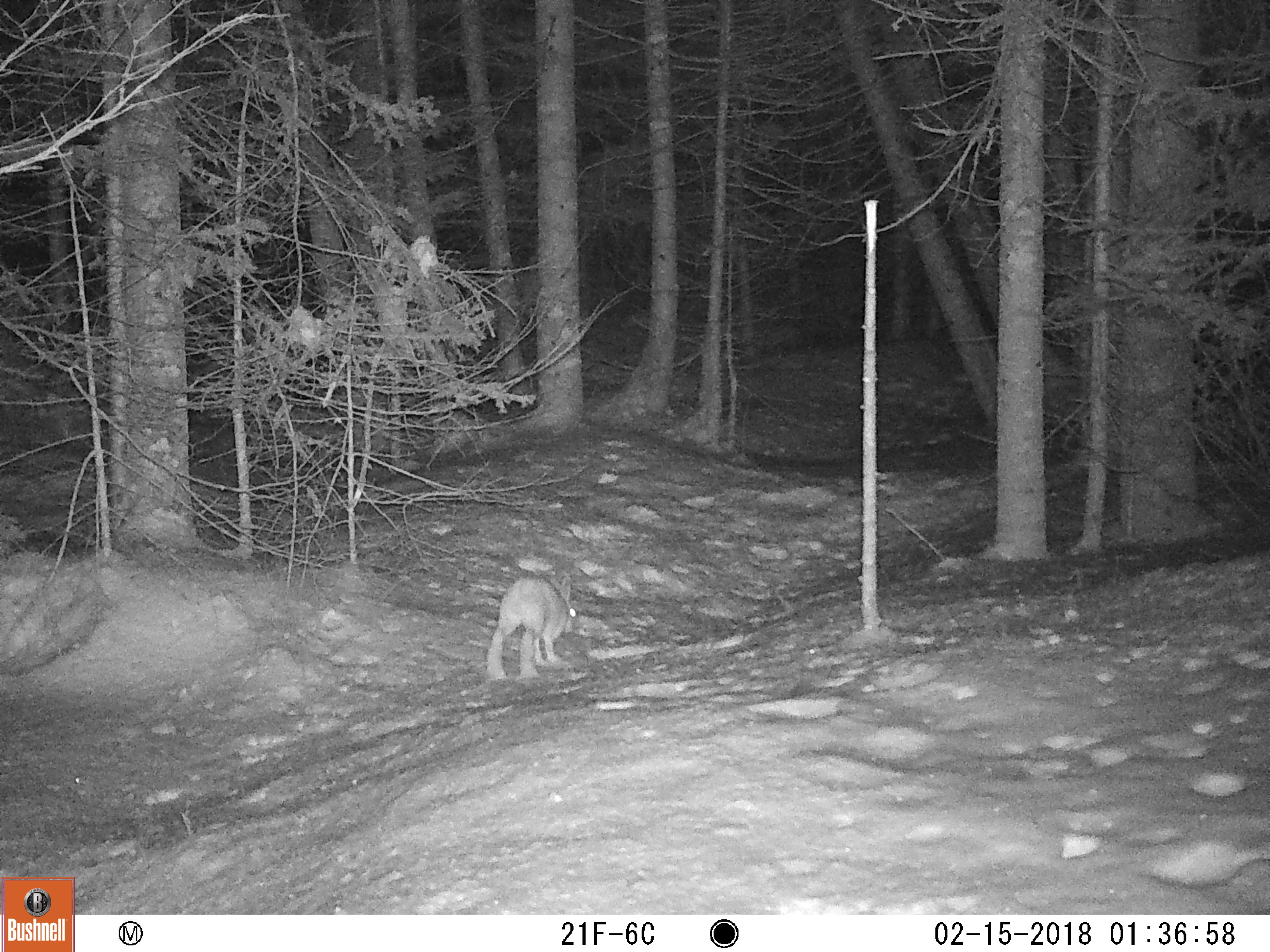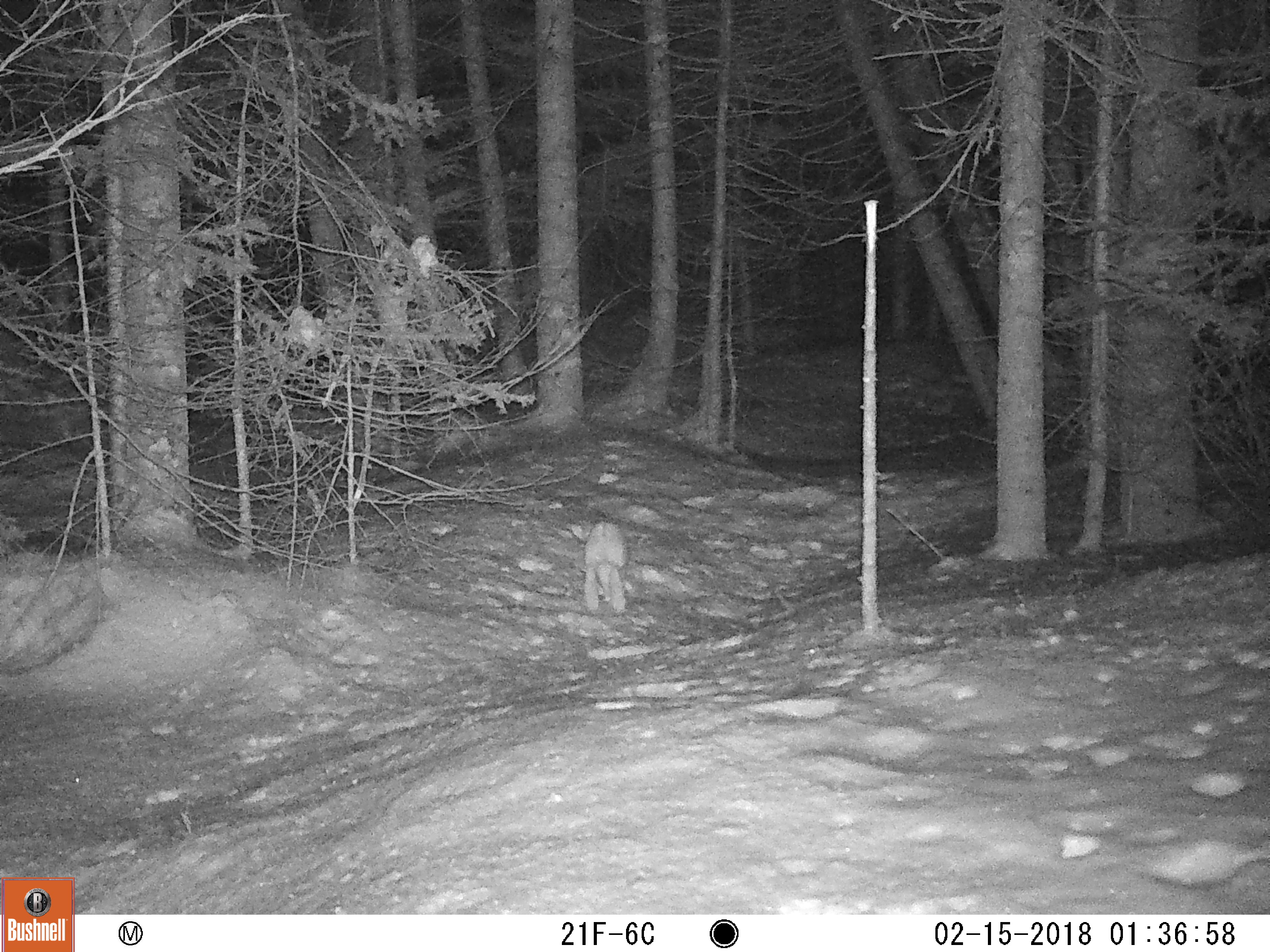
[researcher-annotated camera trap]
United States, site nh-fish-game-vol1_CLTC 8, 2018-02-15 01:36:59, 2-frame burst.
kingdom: Animalia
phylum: Chordata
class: Mammalia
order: Lagomorpha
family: Leporidae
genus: Lepus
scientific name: Lepus americanus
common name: snowshoe hare